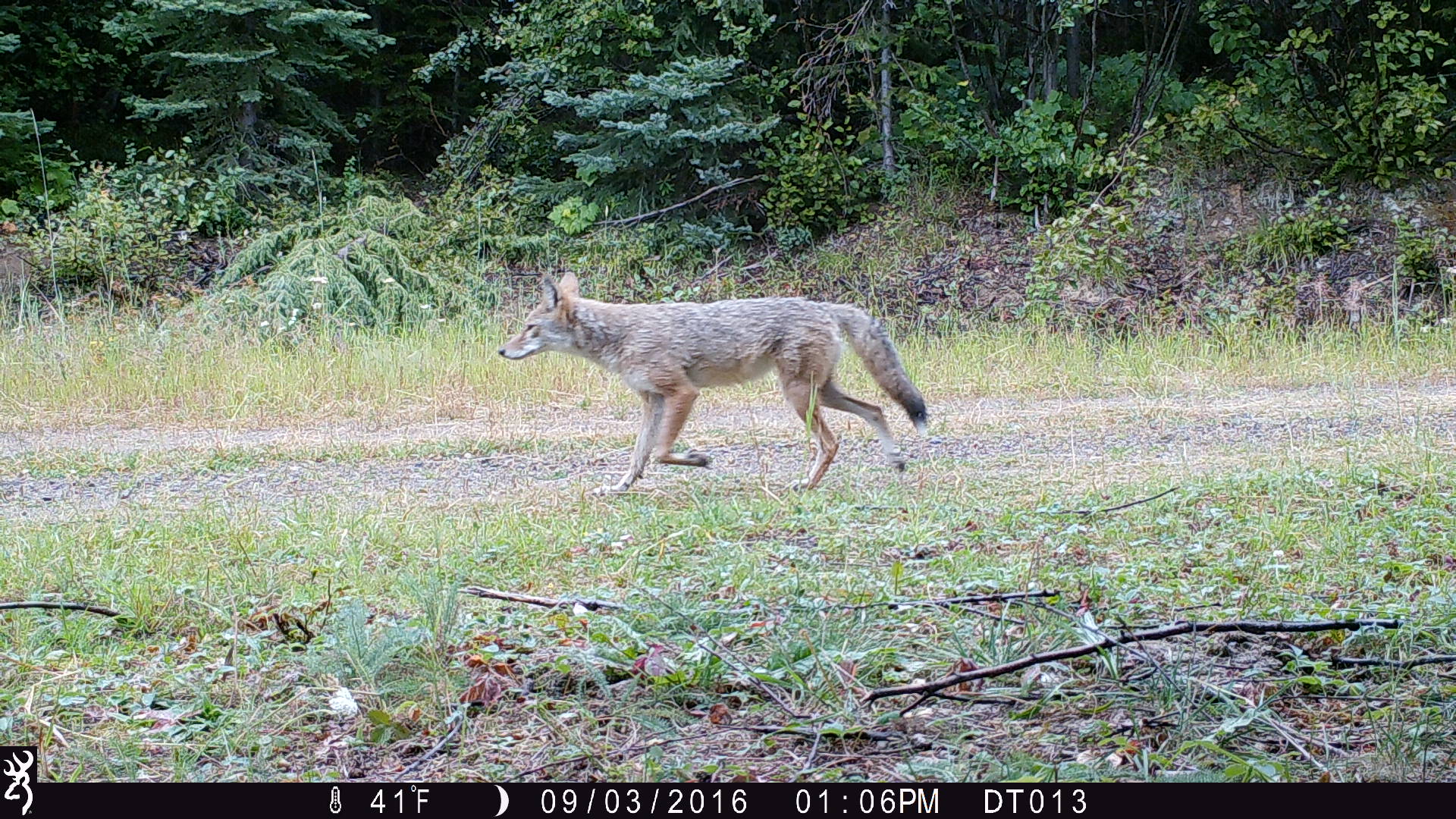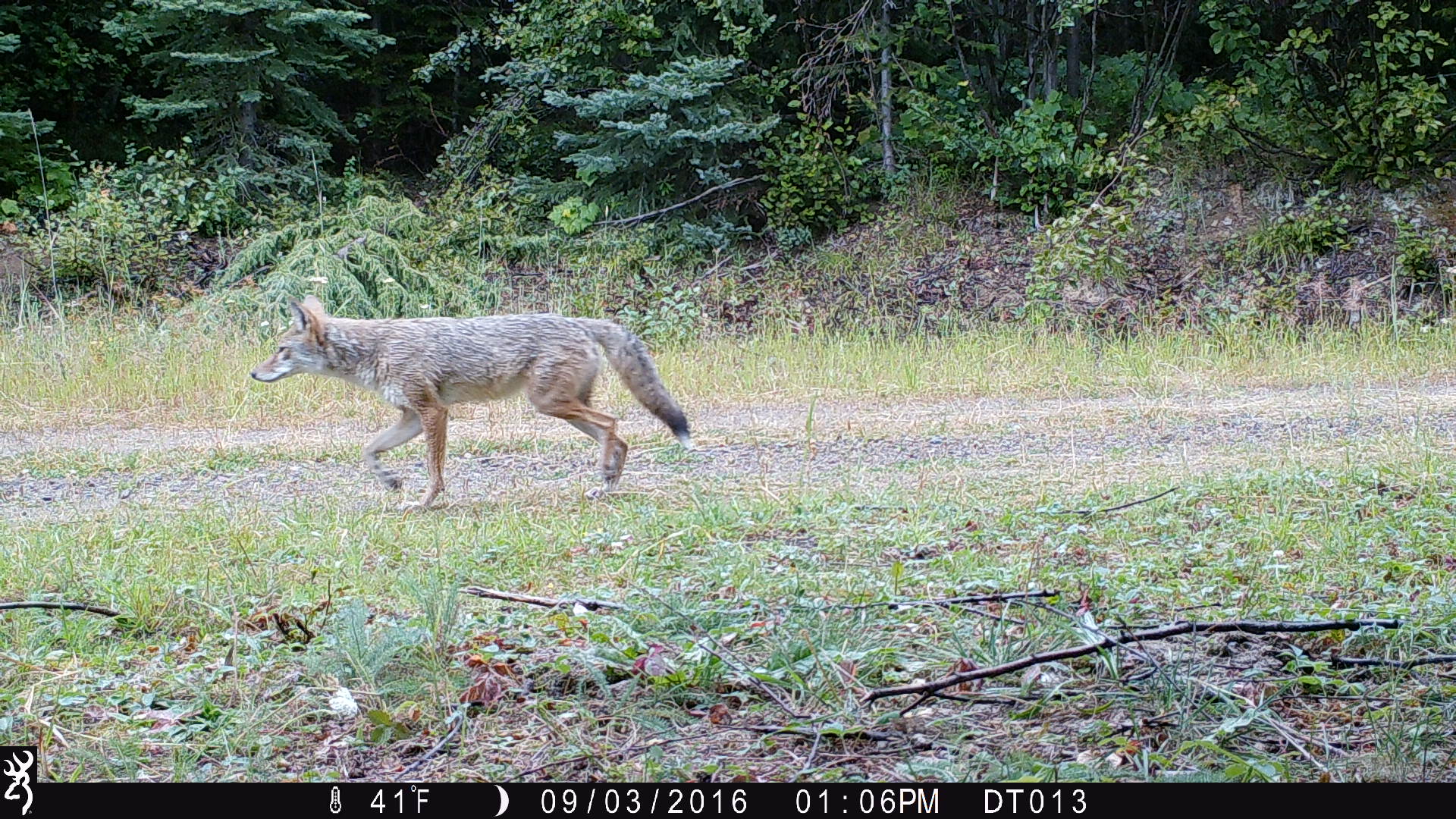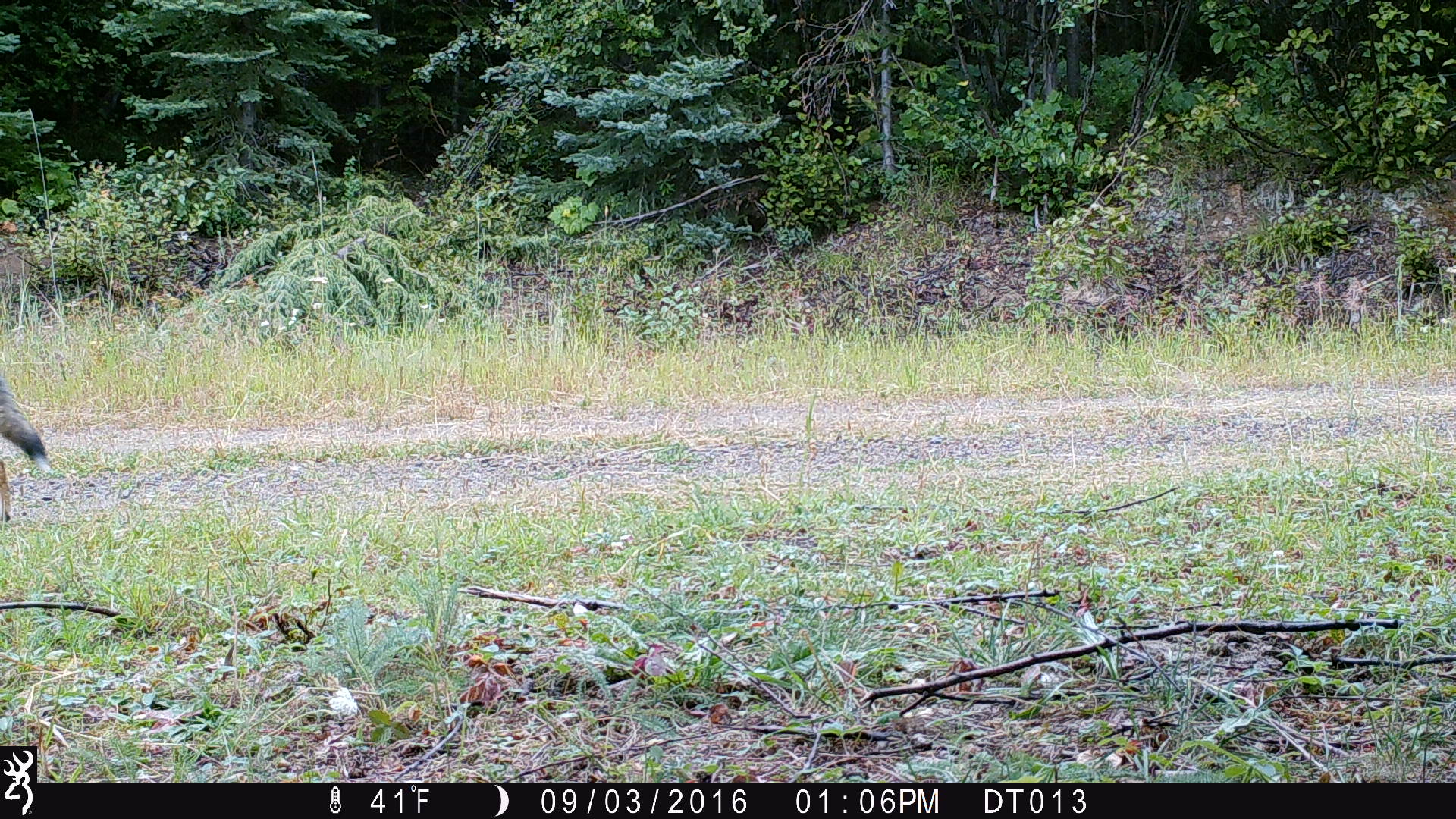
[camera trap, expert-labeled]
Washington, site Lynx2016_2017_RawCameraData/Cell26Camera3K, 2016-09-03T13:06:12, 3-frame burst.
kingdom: Animalia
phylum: Chordata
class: Mammalia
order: Carnivora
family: Canidae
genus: Canis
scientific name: Canis latrans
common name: coyote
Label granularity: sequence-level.